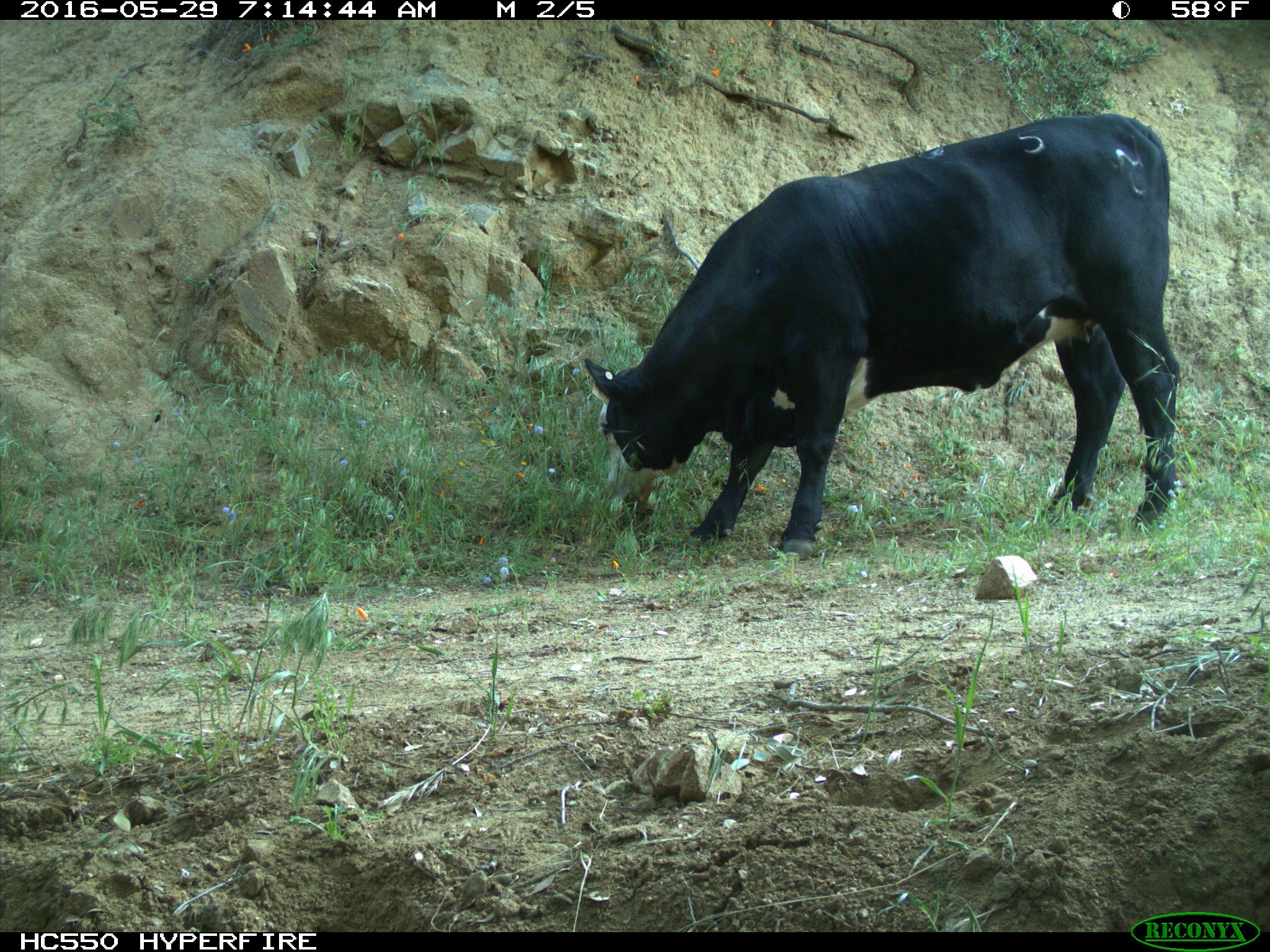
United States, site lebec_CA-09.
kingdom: Animalia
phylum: Chordata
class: Mammalia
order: Artiodactyla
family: Bovidae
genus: Bos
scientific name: Bos taurus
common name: domestic cow